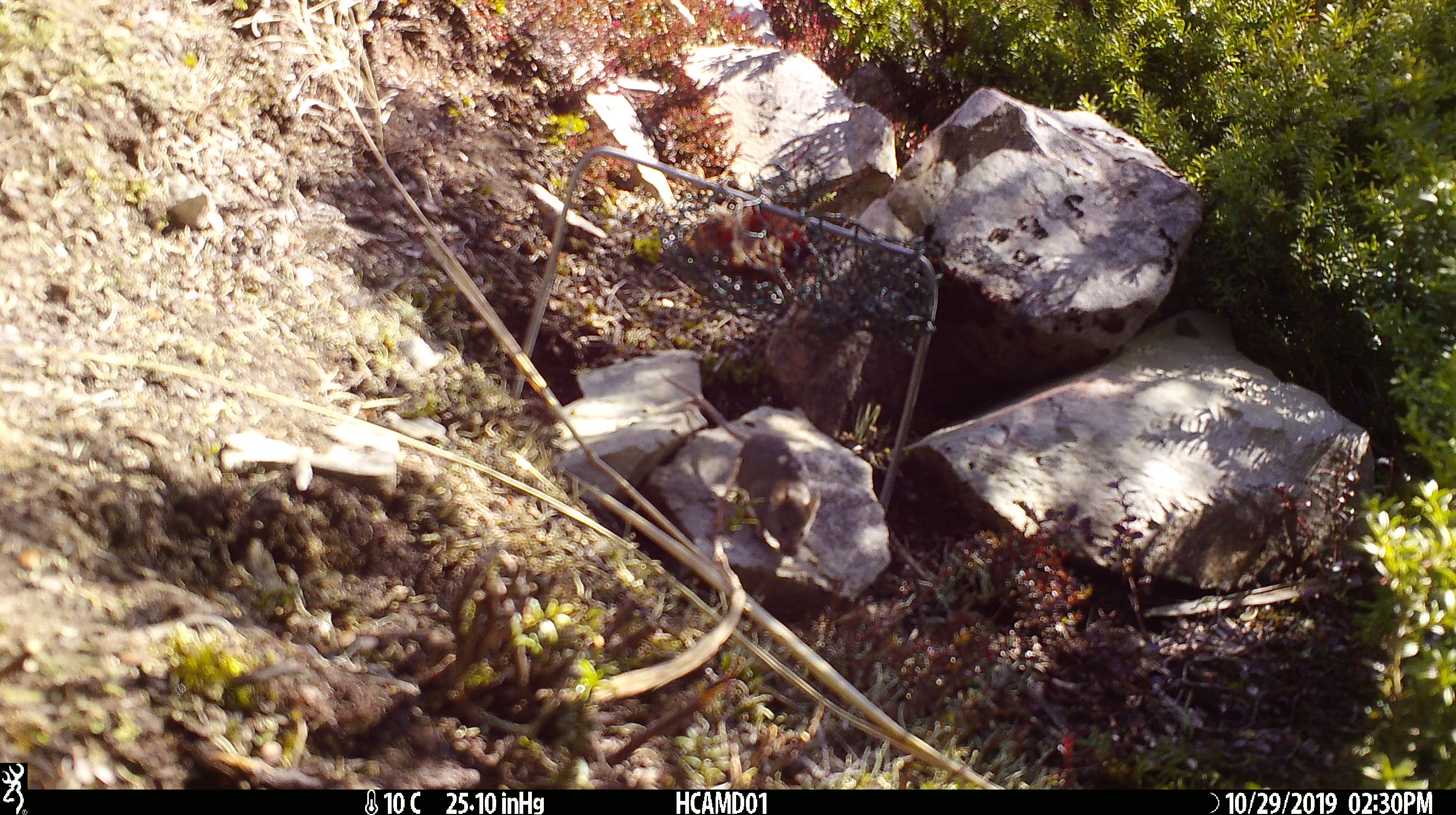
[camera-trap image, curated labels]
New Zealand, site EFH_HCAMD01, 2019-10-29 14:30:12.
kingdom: Animalia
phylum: Chordata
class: Mammalia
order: Rodentia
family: Muridae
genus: Mus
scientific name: Mus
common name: mouse